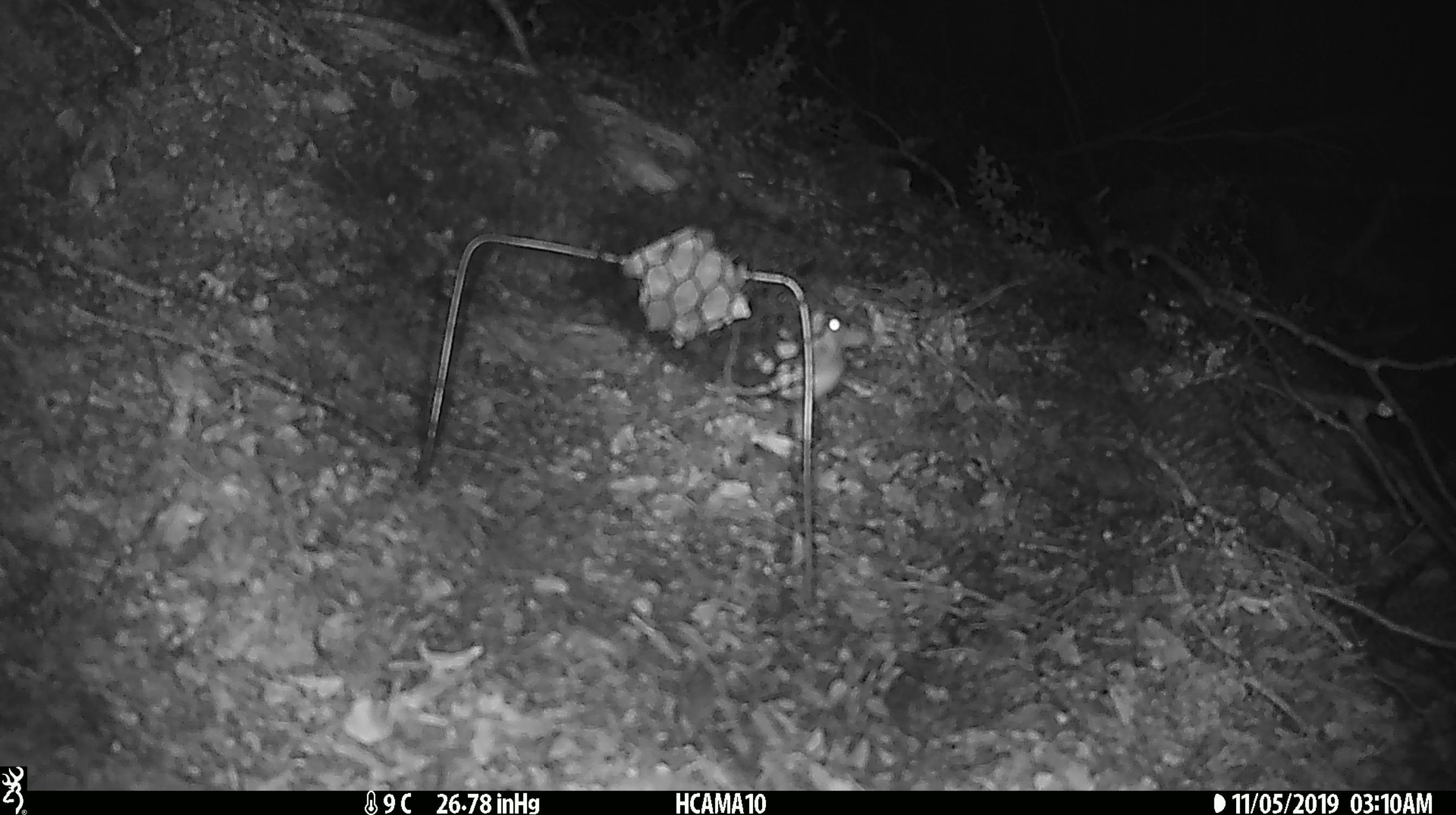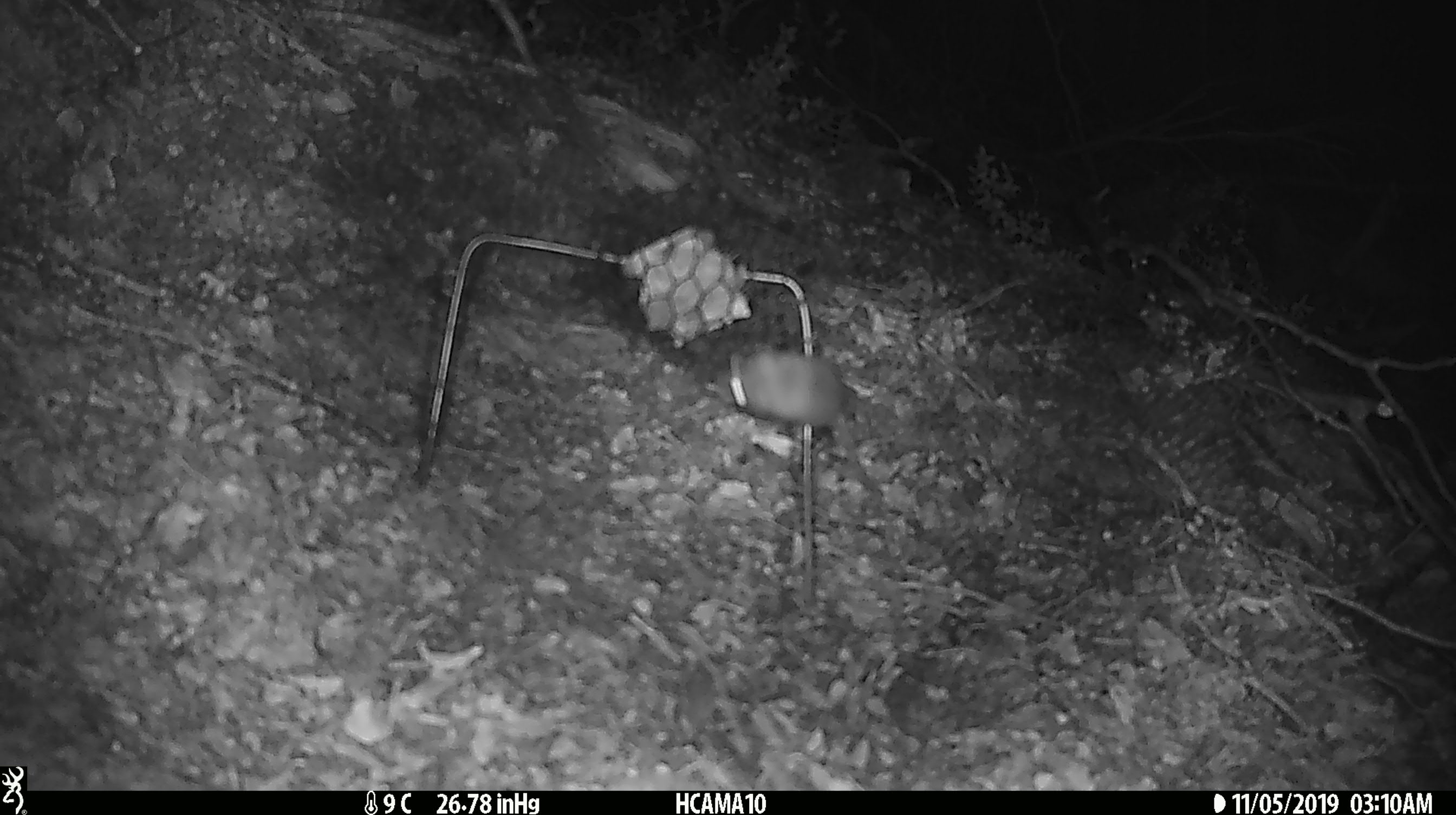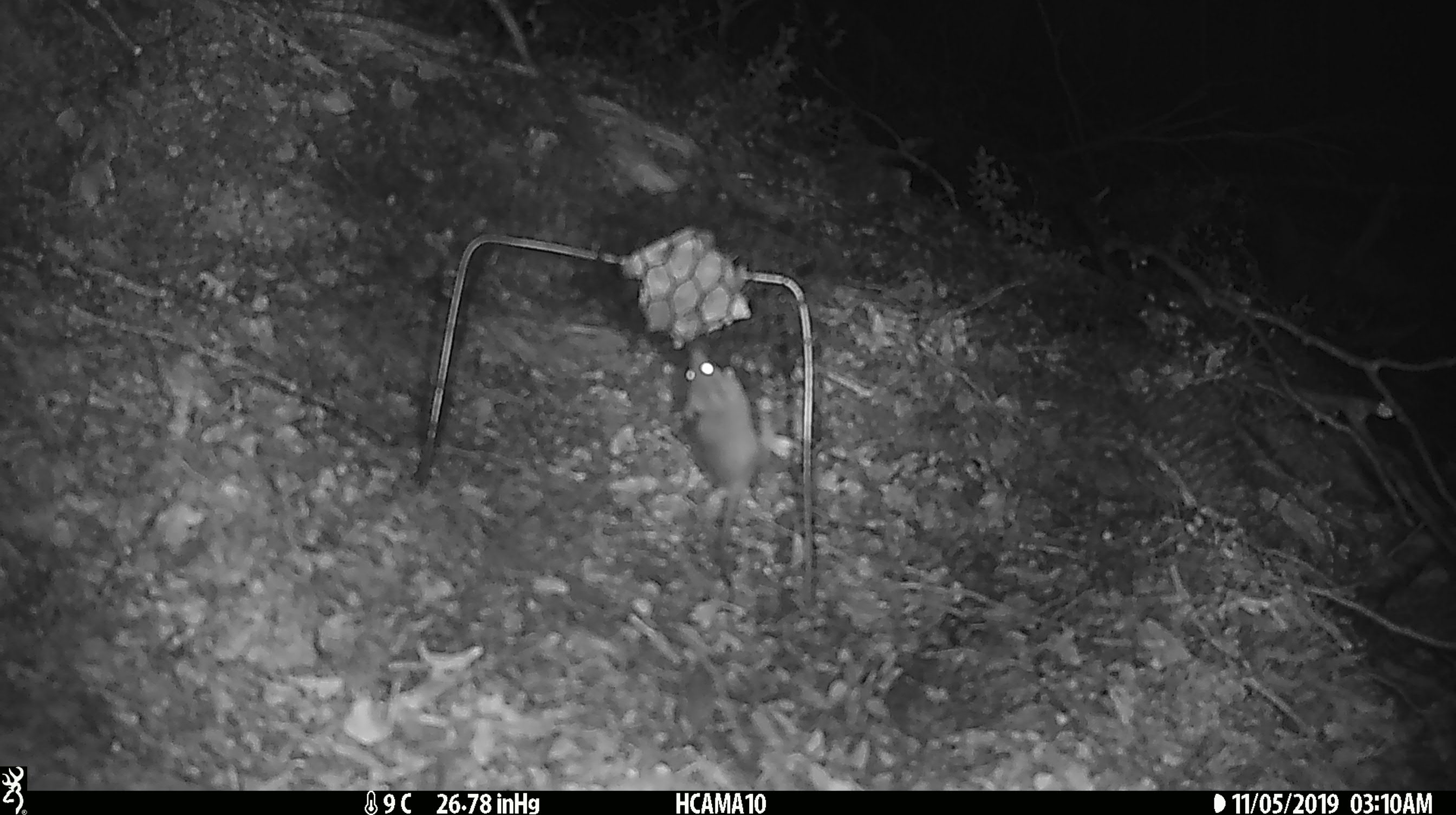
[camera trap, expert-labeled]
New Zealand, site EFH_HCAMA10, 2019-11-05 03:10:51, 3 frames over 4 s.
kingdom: Animalia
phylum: Chordata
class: Mammalia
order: Rodentia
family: Muridae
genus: Mus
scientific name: Mus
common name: mouse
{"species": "mouse (Mus)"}